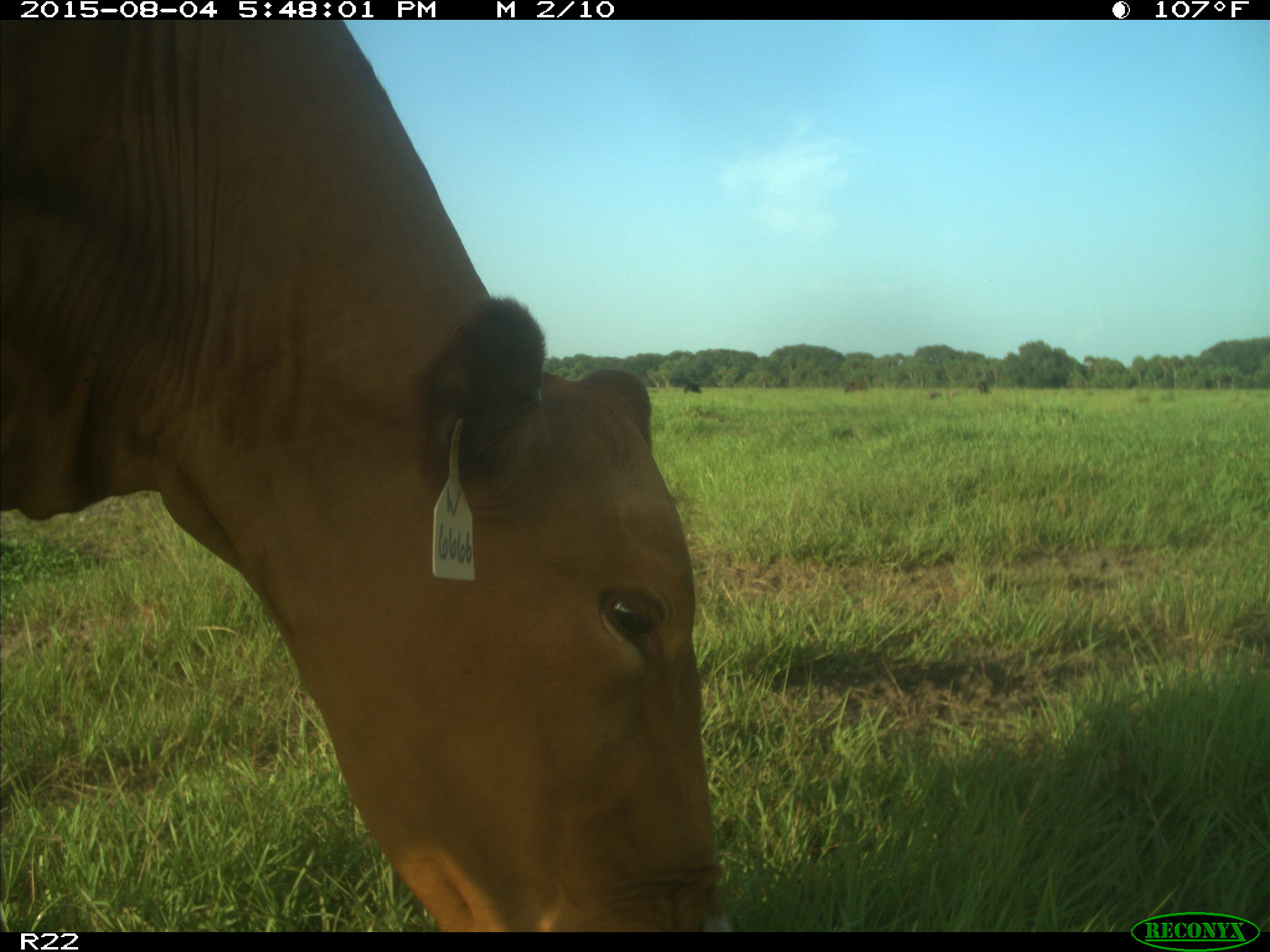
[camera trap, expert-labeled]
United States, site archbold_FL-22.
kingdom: Animalia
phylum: Chordata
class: Mammalia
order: Artiodactyla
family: Bovidae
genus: Bos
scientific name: Bos taurus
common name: domestic cow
Bos taurus (domestic cow).